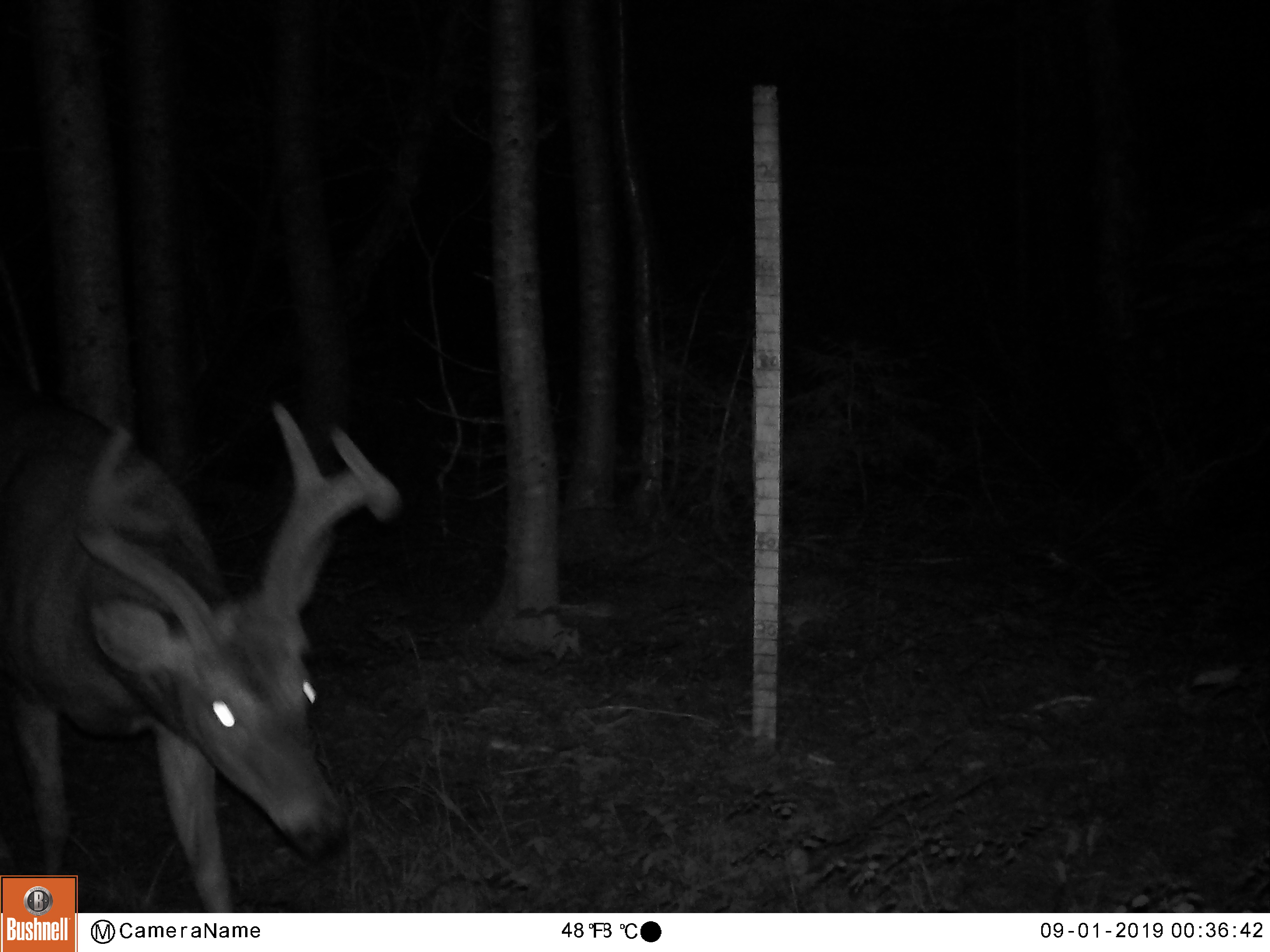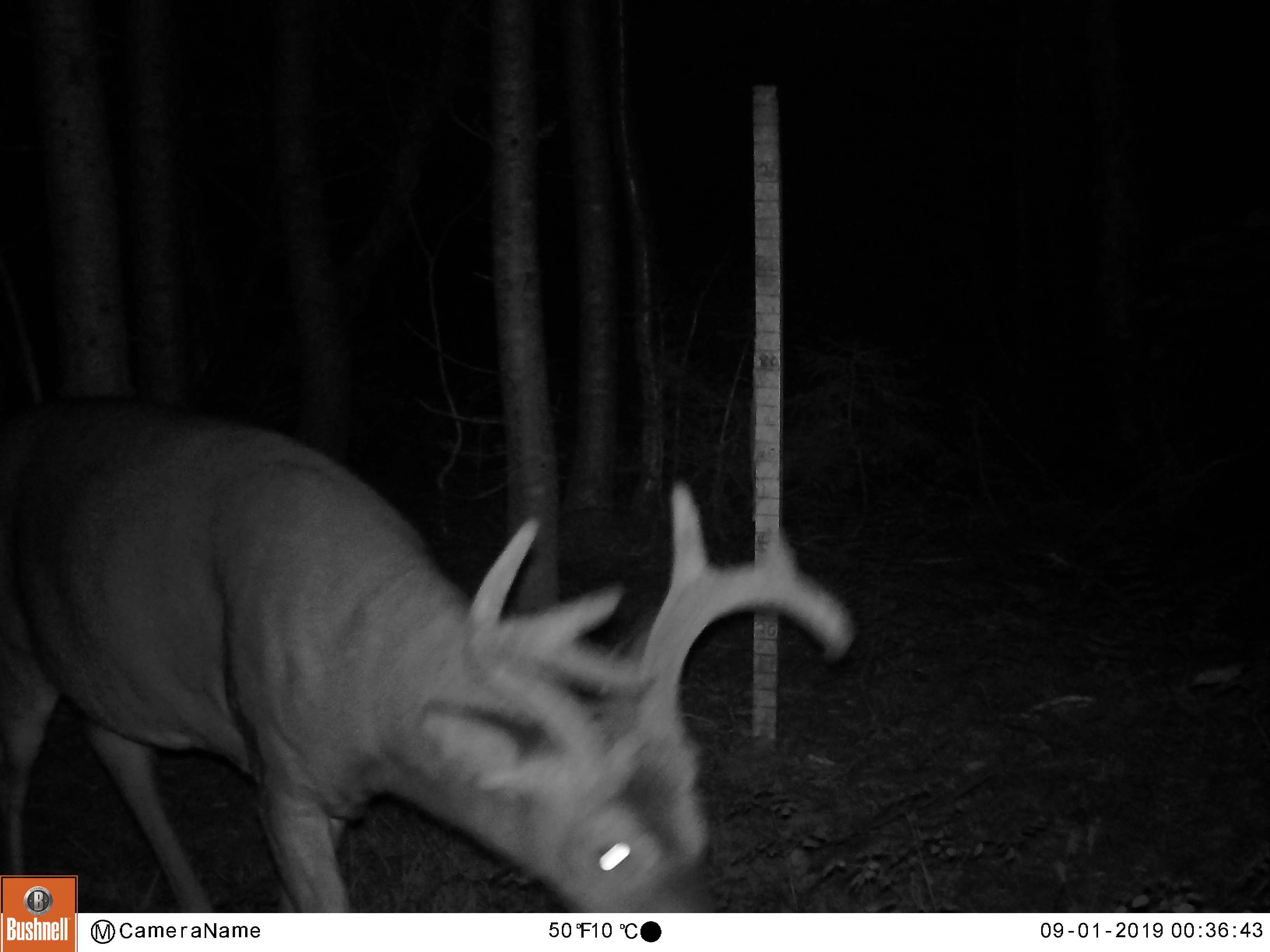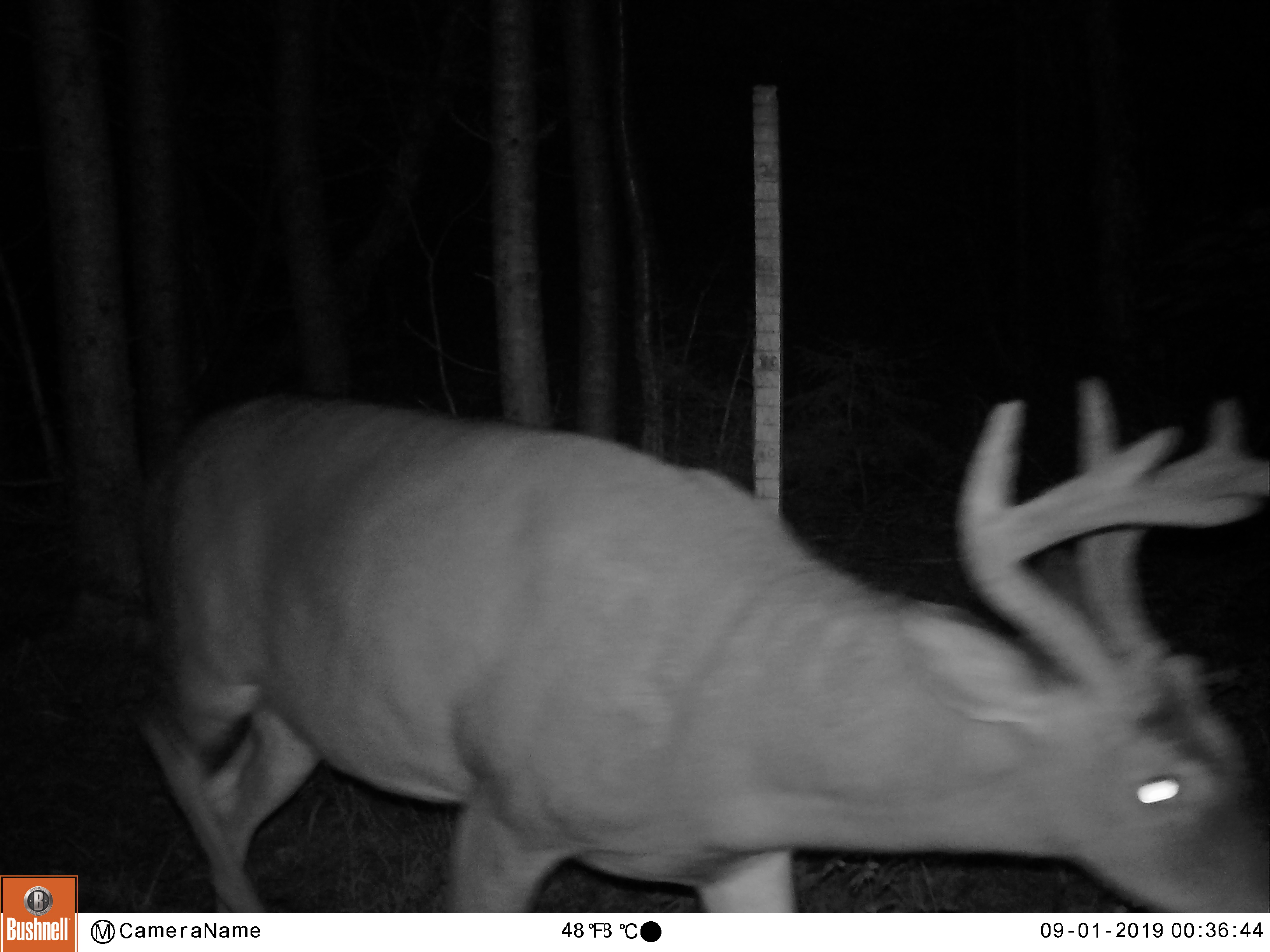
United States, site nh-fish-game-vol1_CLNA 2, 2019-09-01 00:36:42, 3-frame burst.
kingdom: Animalia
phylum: Chordata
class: Mammalia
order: Artiodactyla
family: Cervidae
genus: Odocoileus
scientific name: Odocoileus virginianus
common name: white-tailed deer